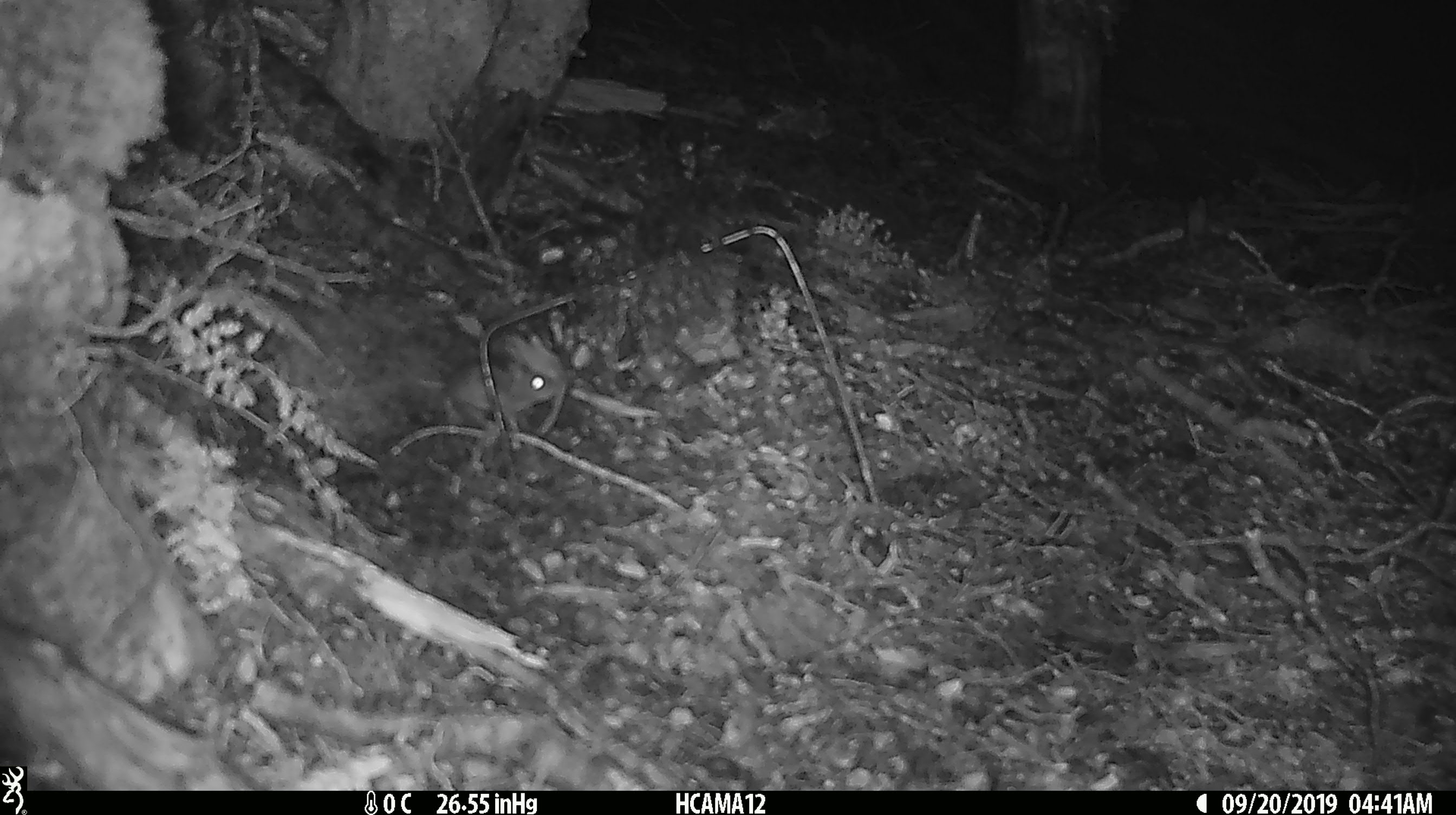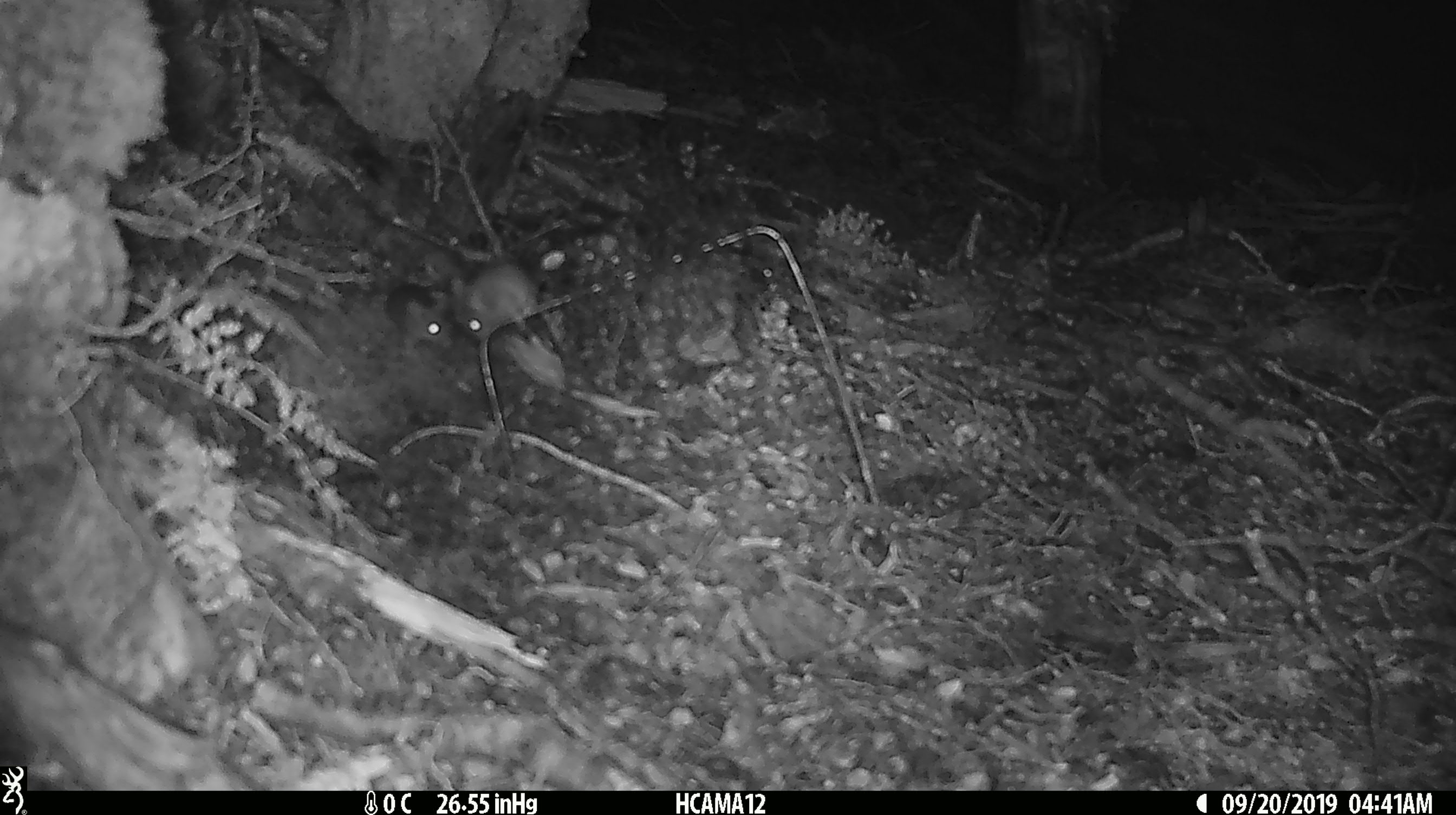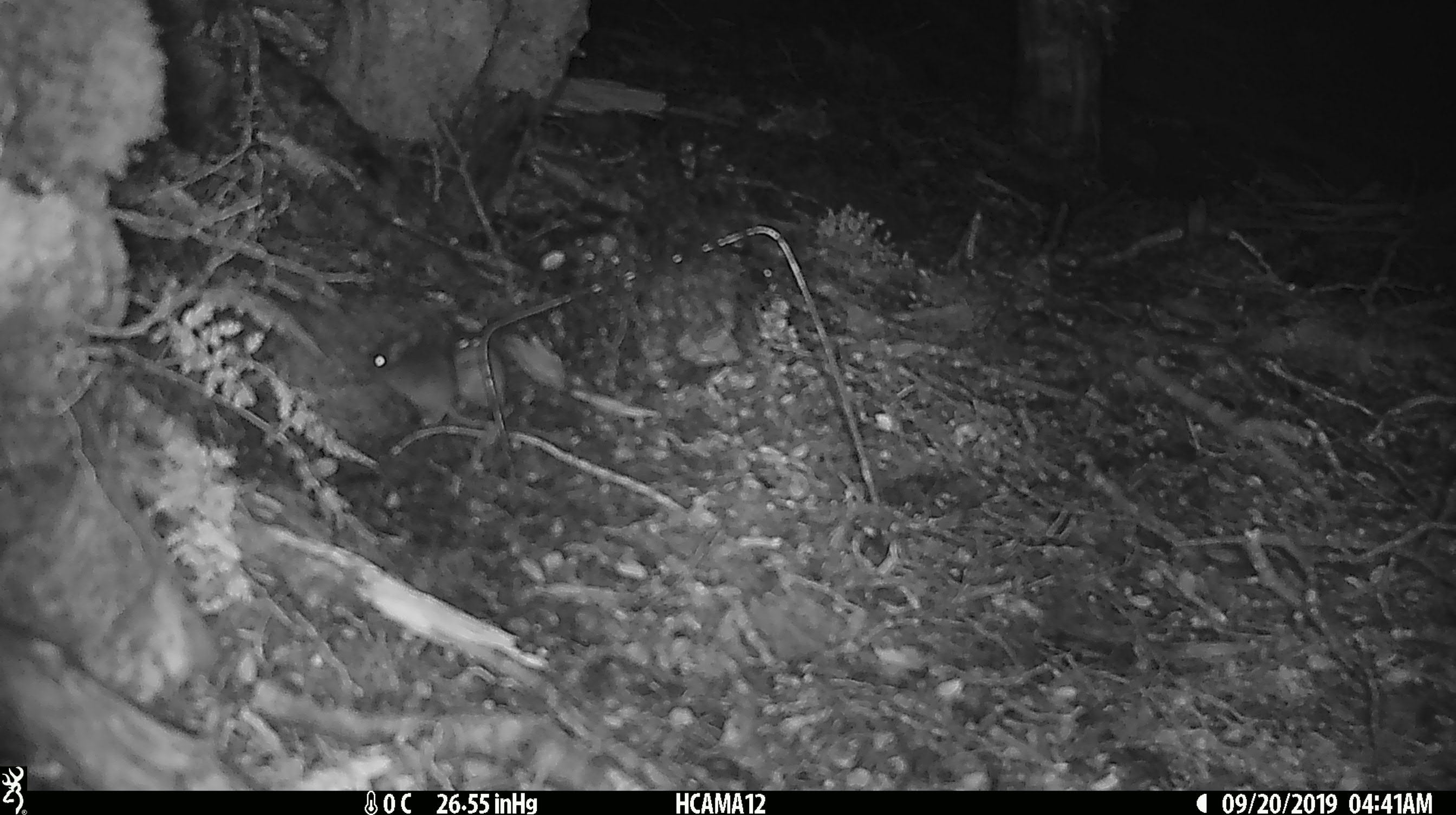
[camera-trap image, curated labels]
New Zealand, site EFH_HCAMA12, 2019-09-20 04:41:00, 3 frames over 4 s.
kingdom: Animalia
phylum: Chordata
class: Mammalia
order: Rodentia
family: Muridae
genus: Mus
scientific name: Mus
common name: mouse